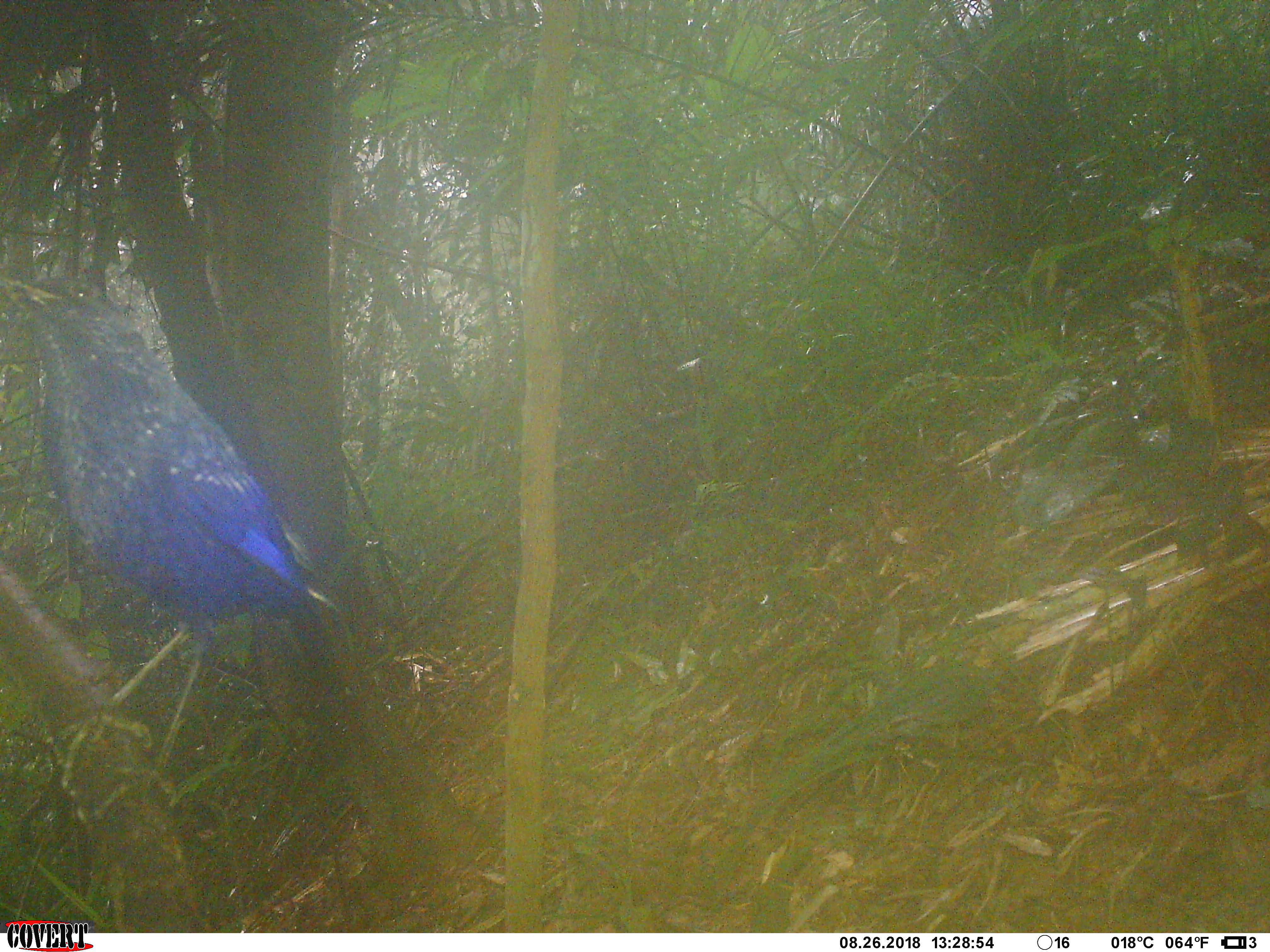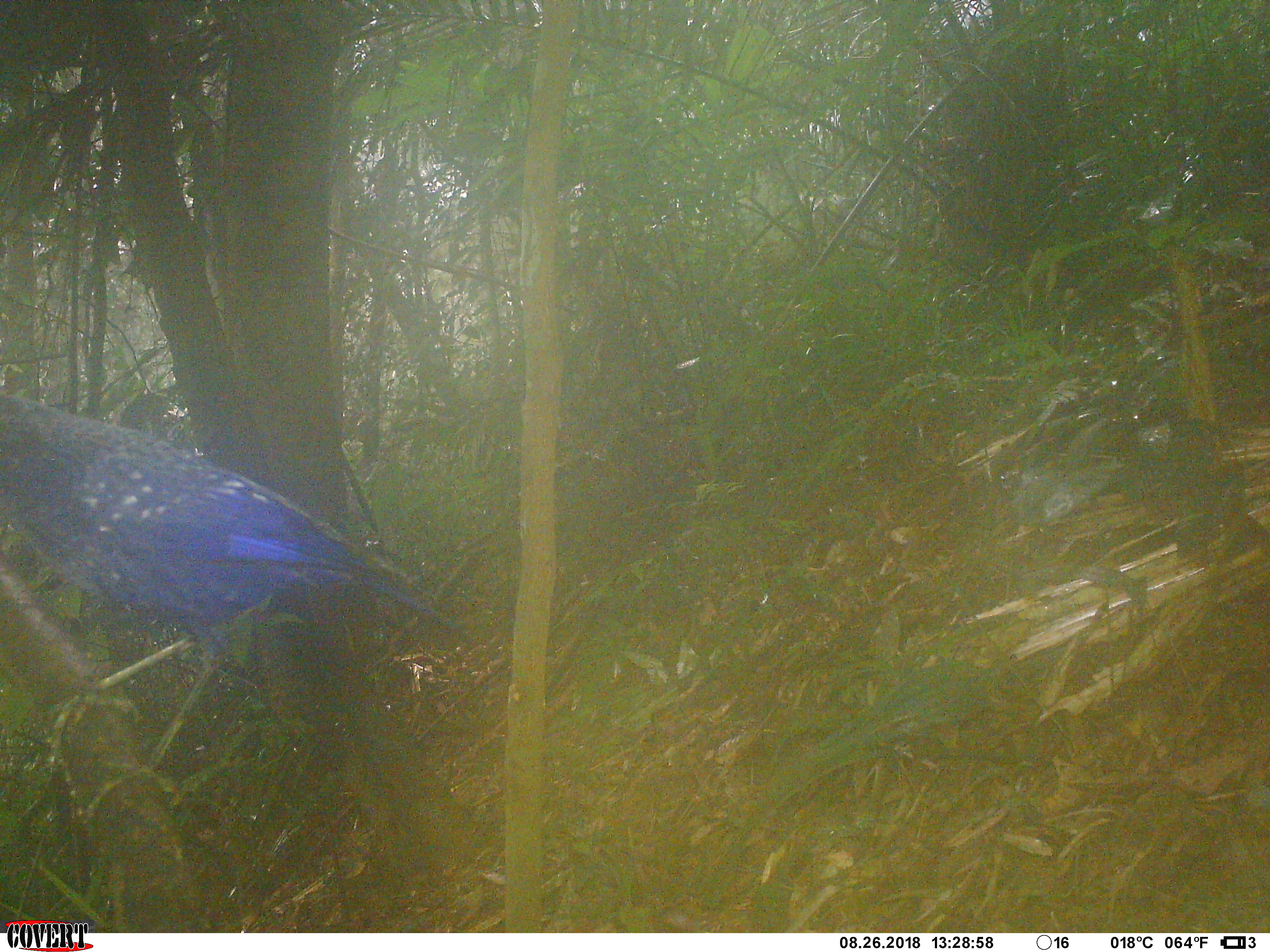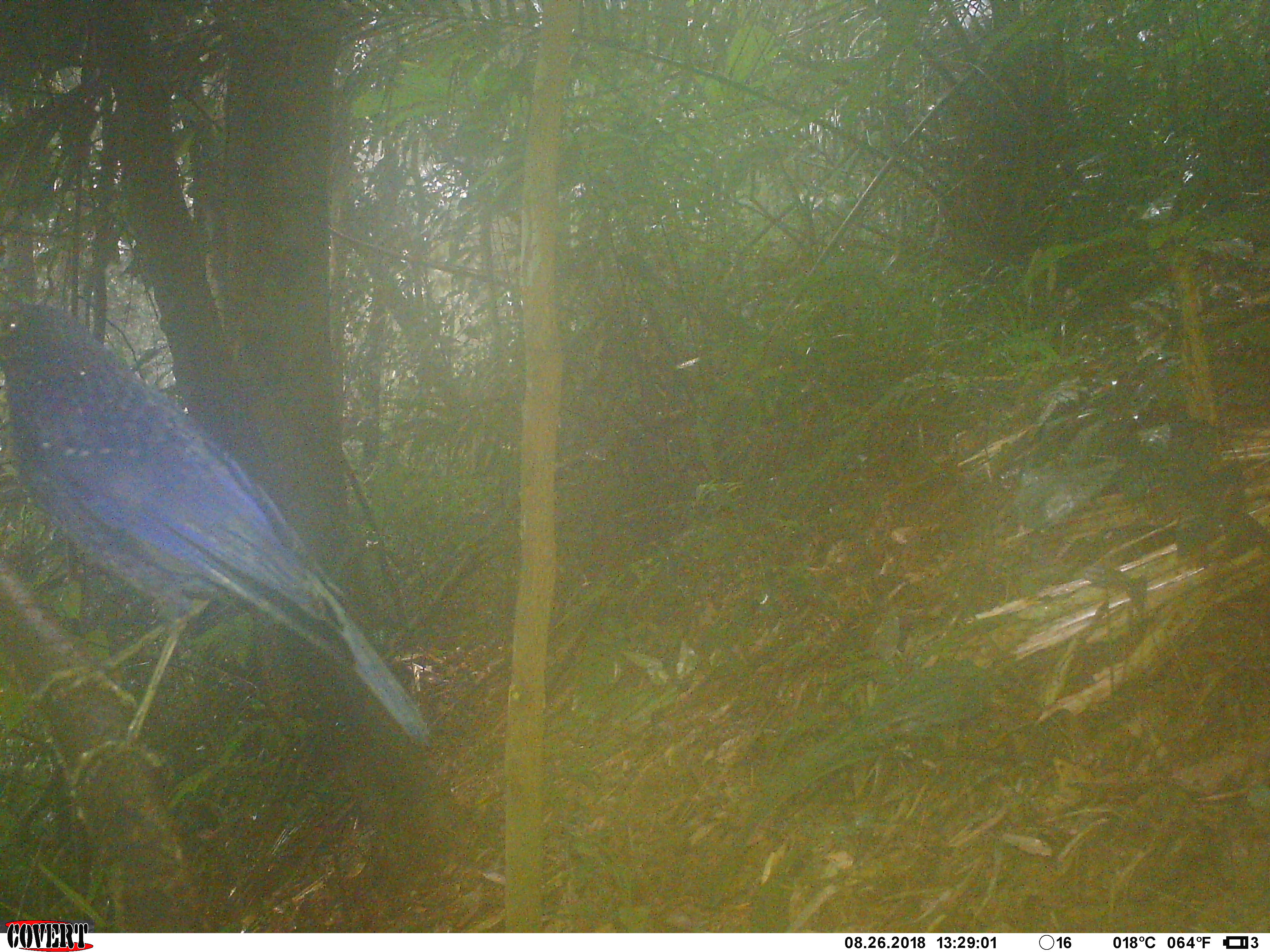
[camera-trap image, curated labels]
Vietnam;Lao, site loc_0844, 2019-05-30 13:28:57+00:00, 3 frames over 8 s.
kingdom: Animalia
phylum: Chordata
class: Aves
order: Passeriformes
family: Muscicapidae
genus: Myophonus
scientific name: Myophonus caeruleus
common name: blue whistling thrush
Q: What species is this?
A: Blue whistling thrush (Myophonus caeruleus).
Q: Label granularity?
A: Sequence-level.